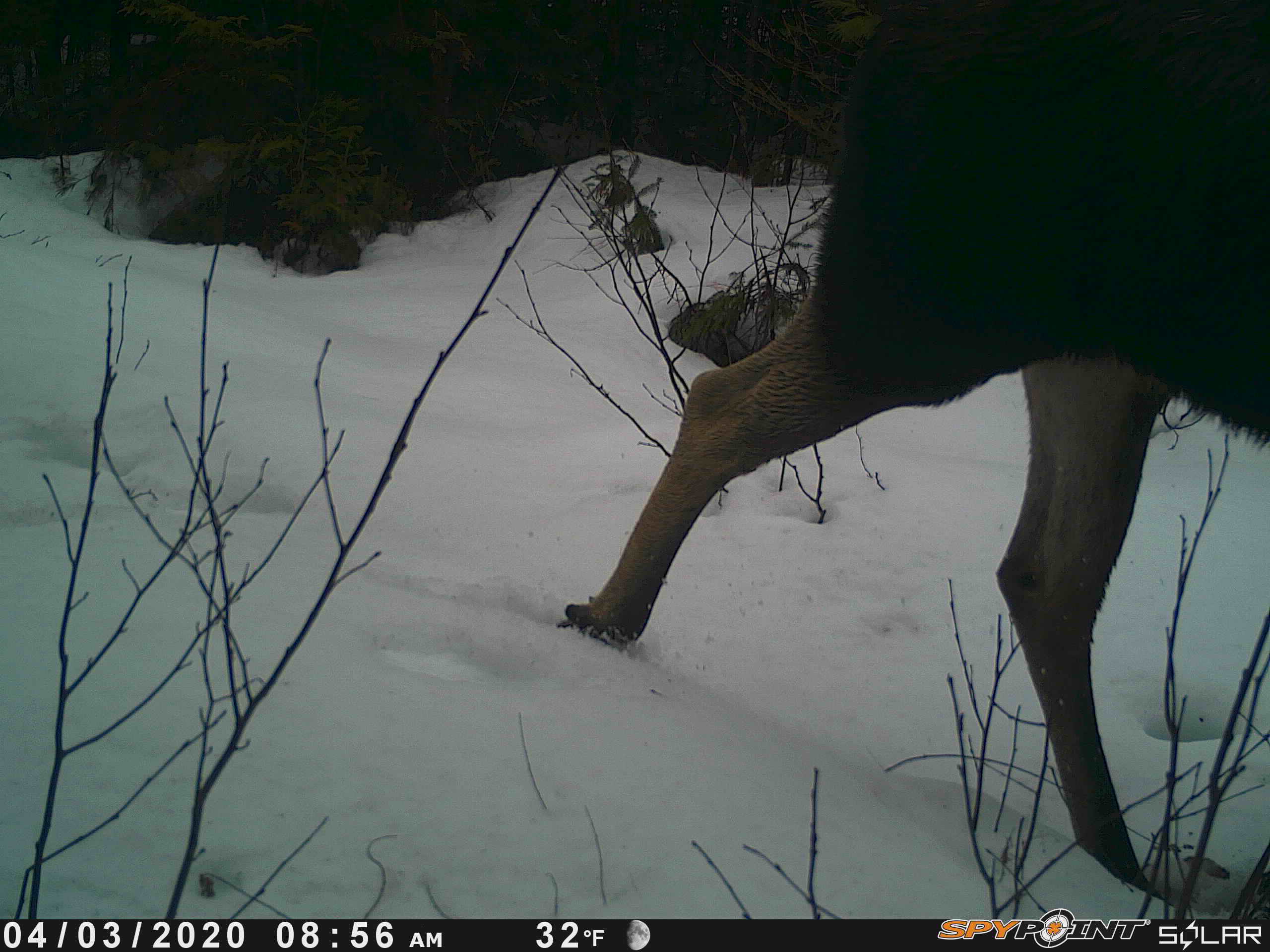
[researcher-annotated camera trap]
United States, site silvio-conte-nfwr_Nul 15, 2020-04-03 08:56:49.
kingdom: Animalia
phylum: Chordata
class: Mammalia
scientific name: Mammalia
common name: mammal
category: mammal sp.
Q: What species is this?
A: Mammal sp. (mammal) (Mammalia).